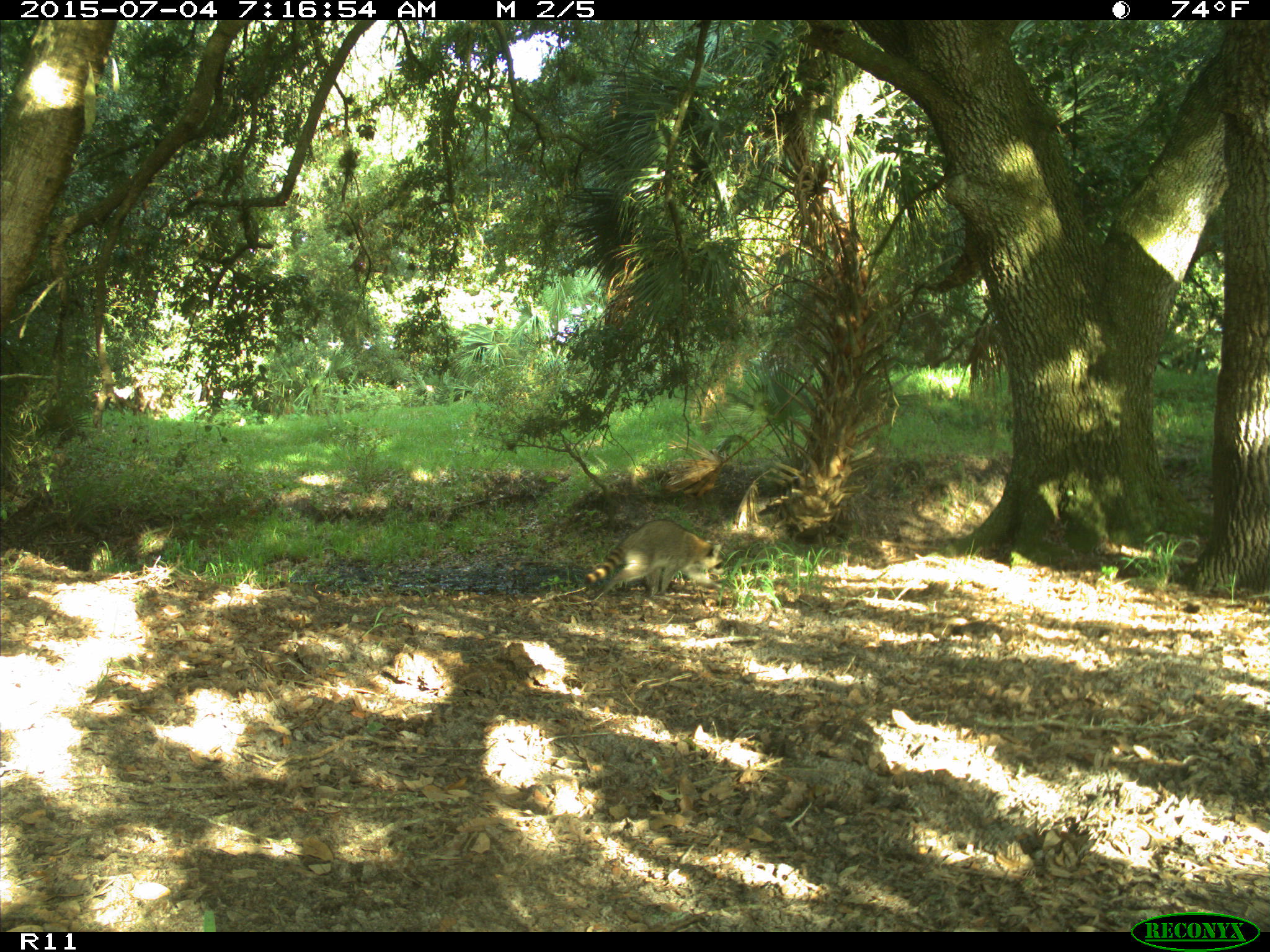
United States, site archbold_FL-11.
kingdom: Animalia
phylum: Chordata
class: Mammalia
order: Carnivora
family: Procyonidae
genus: Procyon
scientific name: Procyon lotor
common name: common raccoon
Procyon lotor (common raccoon).